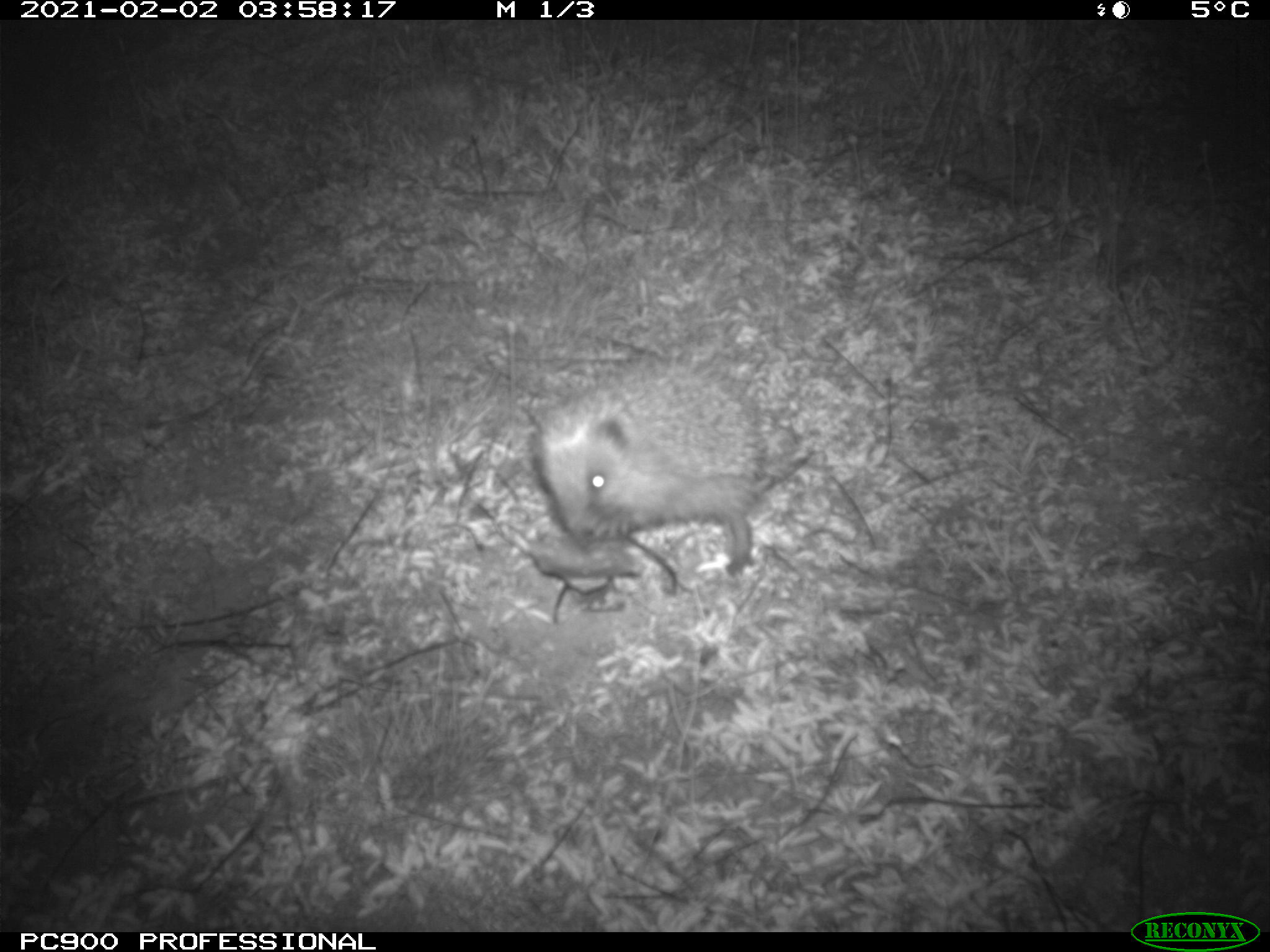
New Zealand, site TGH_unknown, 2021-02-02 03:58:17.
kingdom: Animalia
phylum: Chordata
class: Mammalia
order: Eulipotyphla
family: Erinaceidae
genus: Erinaceus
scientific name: Erinaceus europaeus europaeus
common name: european hedgehog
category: hedgehog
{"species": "hedgehog (european hedgehog) (Erinaceus europaeus europaeus)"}